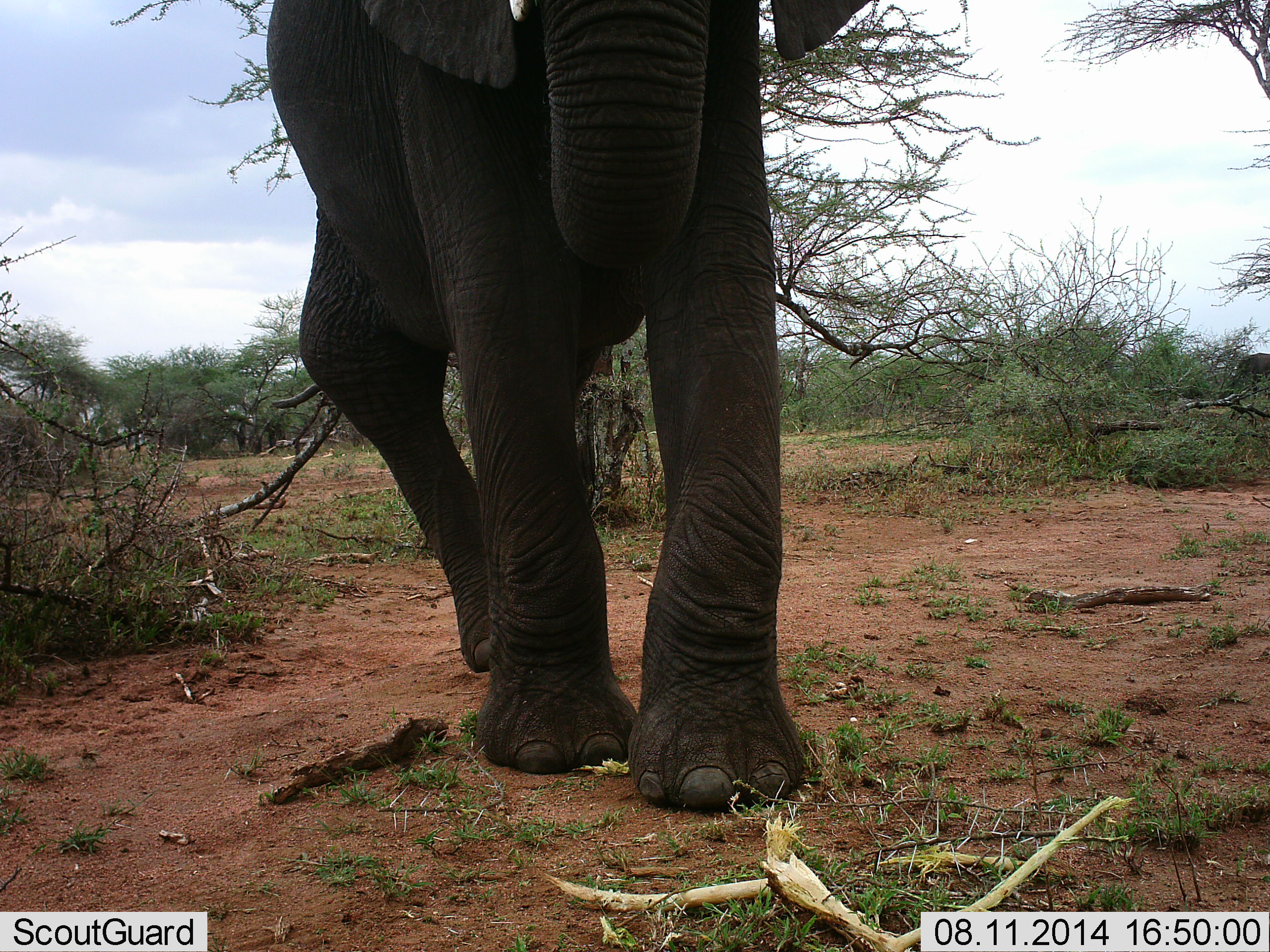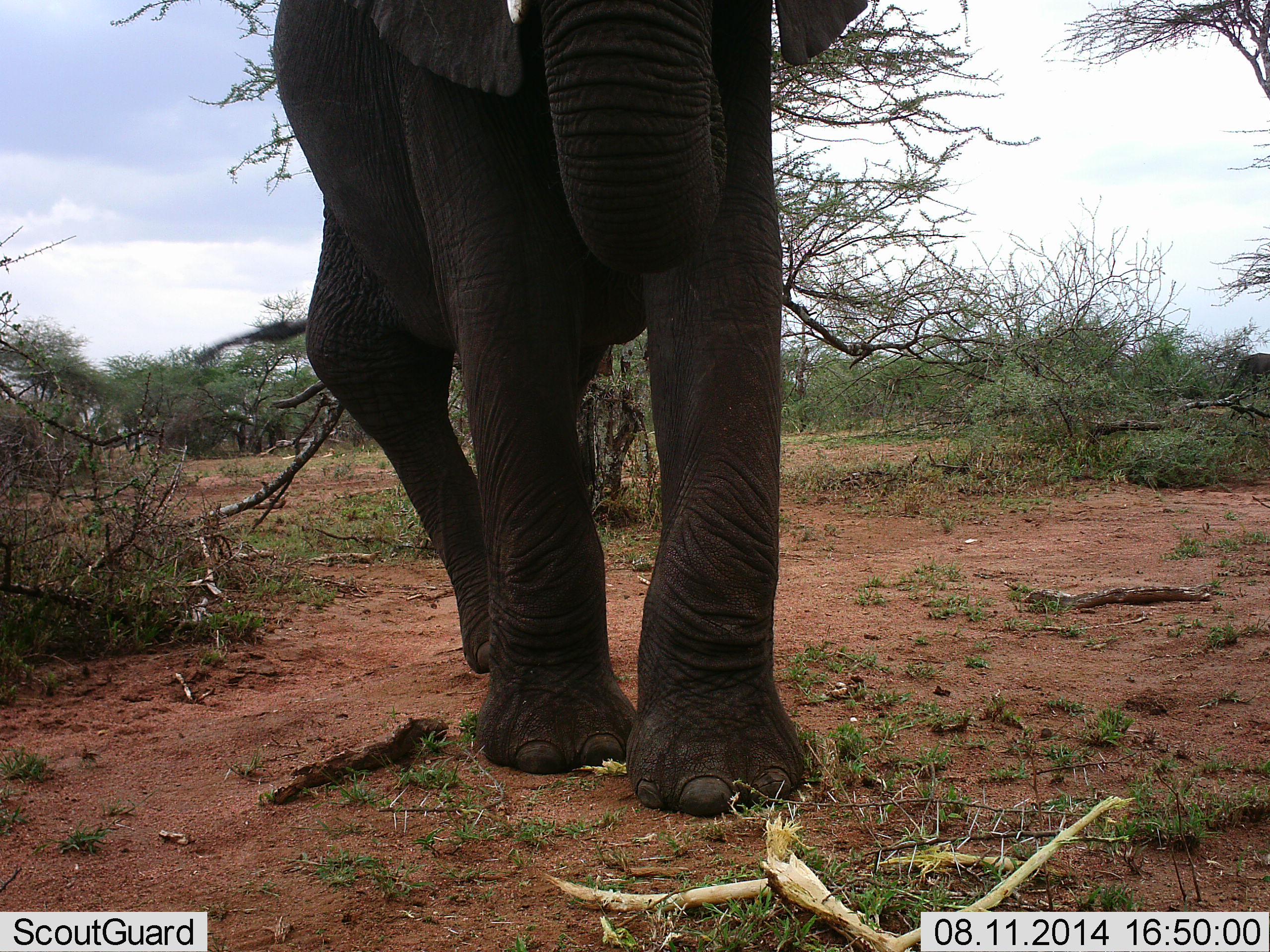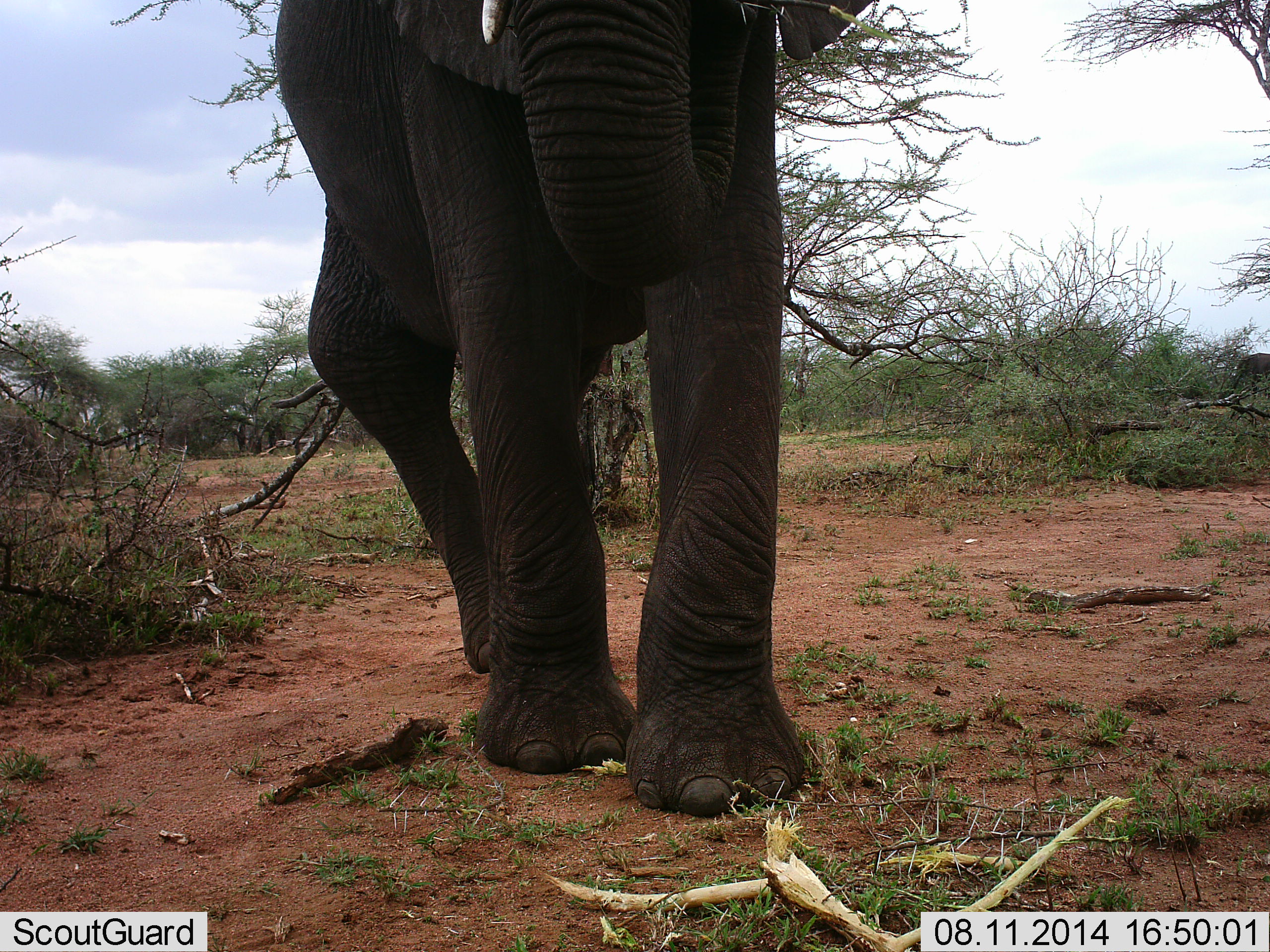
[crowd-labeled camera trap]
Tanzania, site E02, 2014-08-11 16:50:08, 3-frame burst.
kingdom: Animalia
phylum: Chordata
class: Mammalia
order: Proboscidea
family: Elephantidae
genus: Loxodonta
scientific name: Loxodonta africana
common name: african bush elephant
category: elephant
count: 1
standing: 90%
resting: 0%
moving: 10%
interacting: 0%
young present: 10%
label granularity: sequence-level